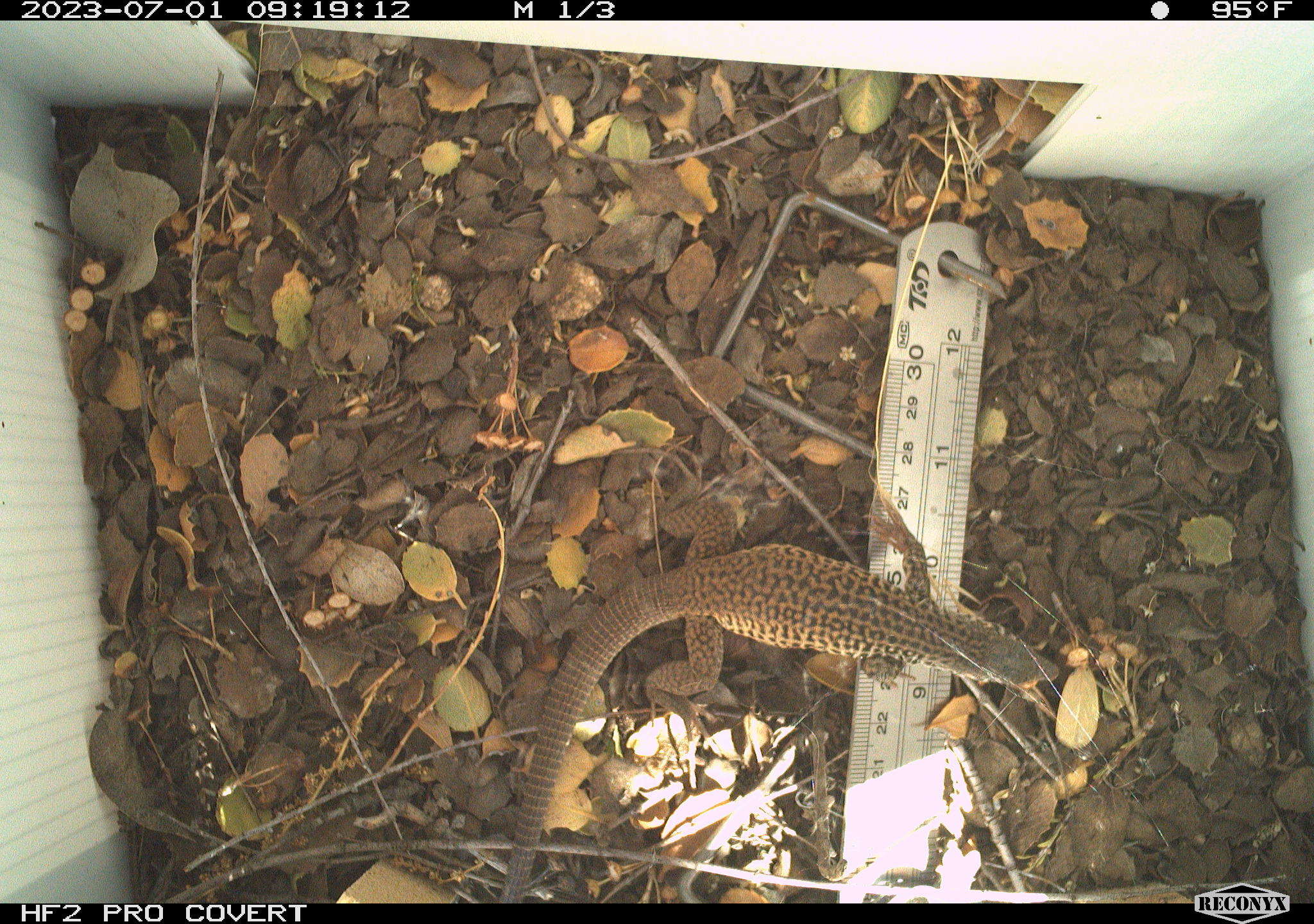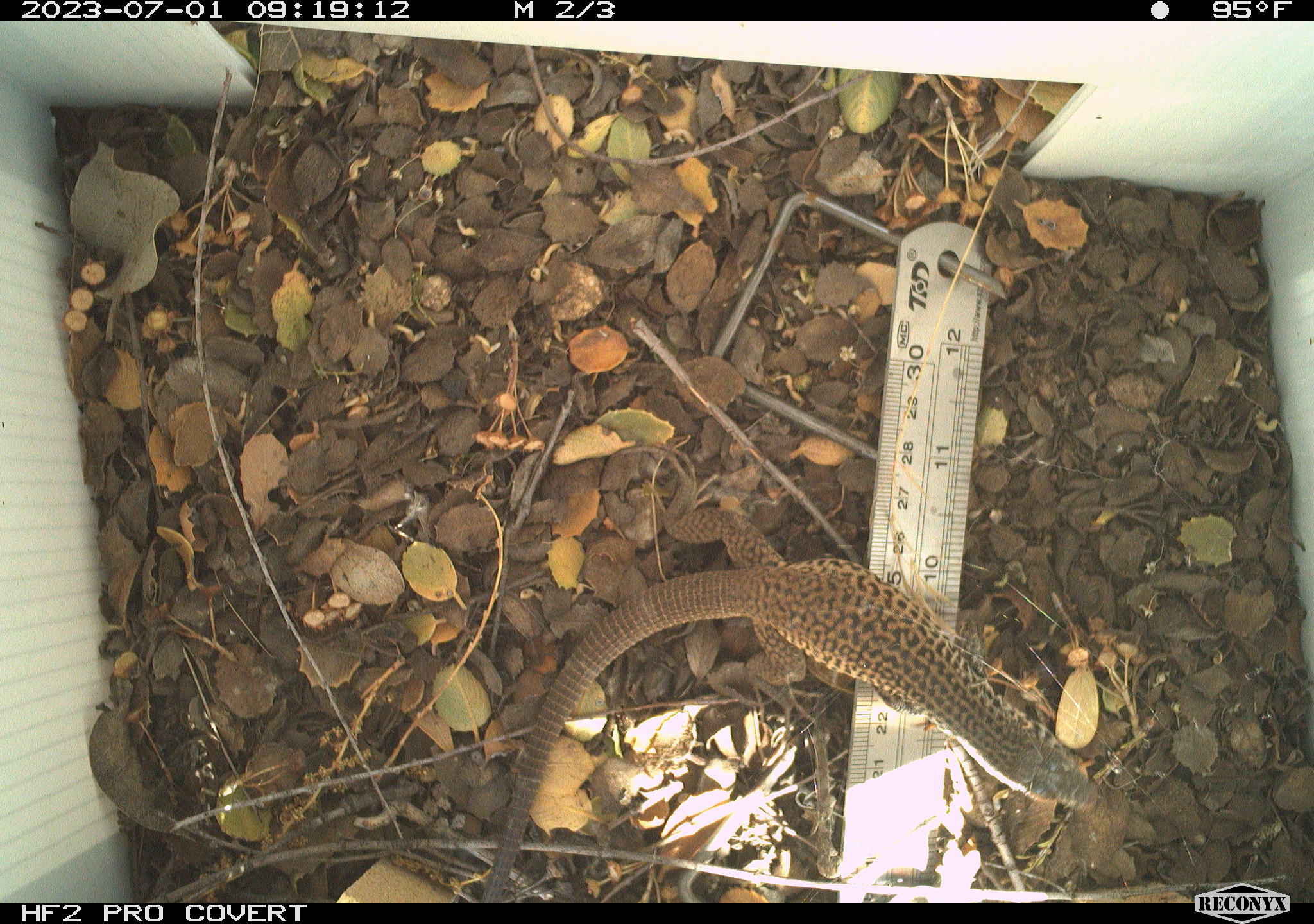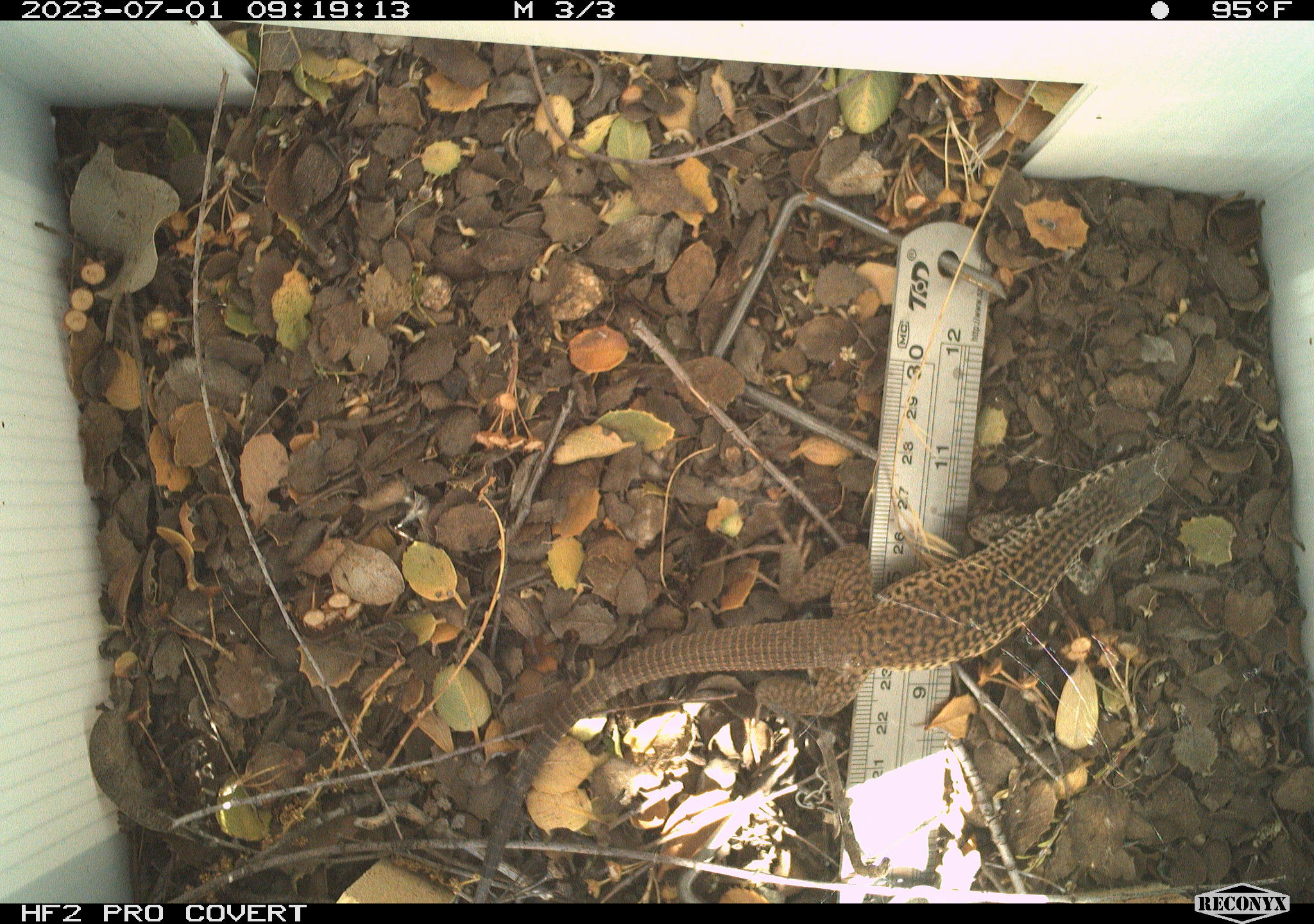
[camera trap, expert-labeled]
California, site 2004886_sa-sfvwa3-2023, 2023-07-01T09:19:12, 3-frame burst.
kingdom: Animalia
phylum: Chordata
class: Reptilia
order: Squamata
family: Teiidae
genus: Aspidoscelis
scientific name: Aspidoscelis tigris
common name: western whiptail